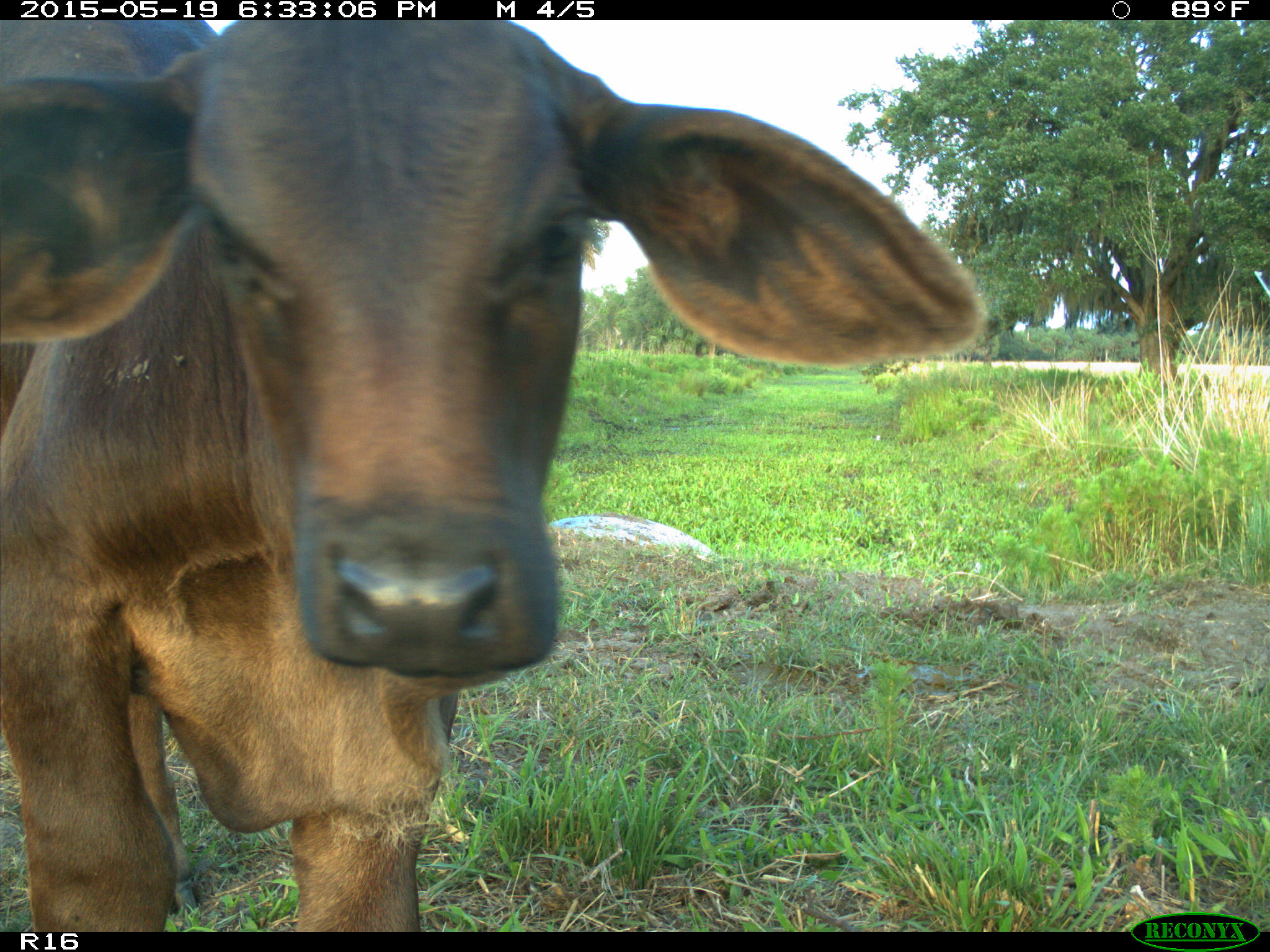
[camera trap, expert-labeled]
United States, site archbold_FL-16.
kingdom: Animalia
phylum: Chordata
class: Mammalia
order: Artiodactyla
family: Bovidae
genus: Bos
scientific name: Bos taurus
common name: domestic cow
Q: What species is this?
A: Bos taurus (domestic cow).